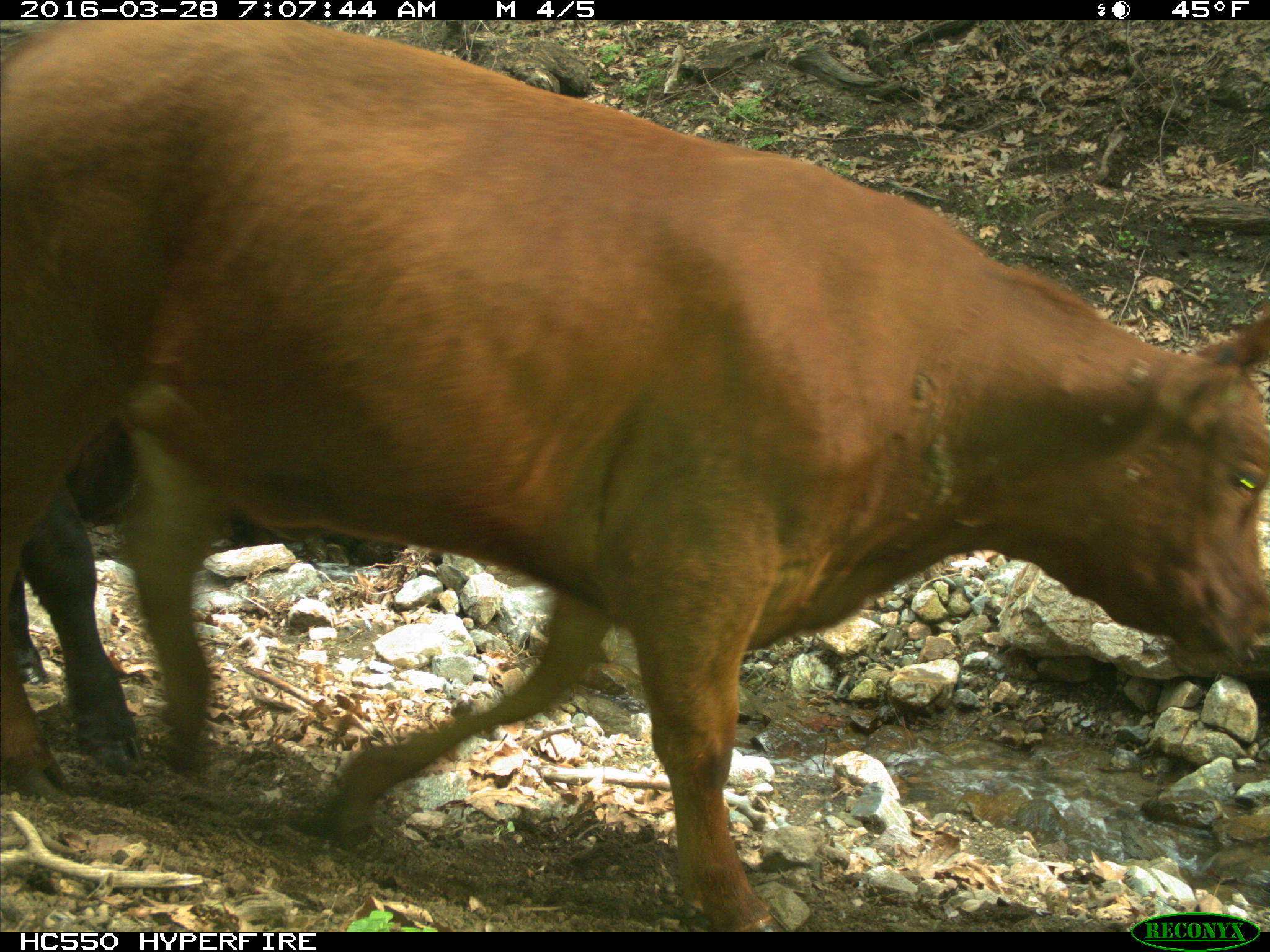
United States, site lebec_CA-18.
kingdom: Animalia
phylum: Chordata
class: Mammalia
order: Artiodactyla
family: Bovidae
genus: Bos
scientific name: Bos taurus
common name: domestic cow